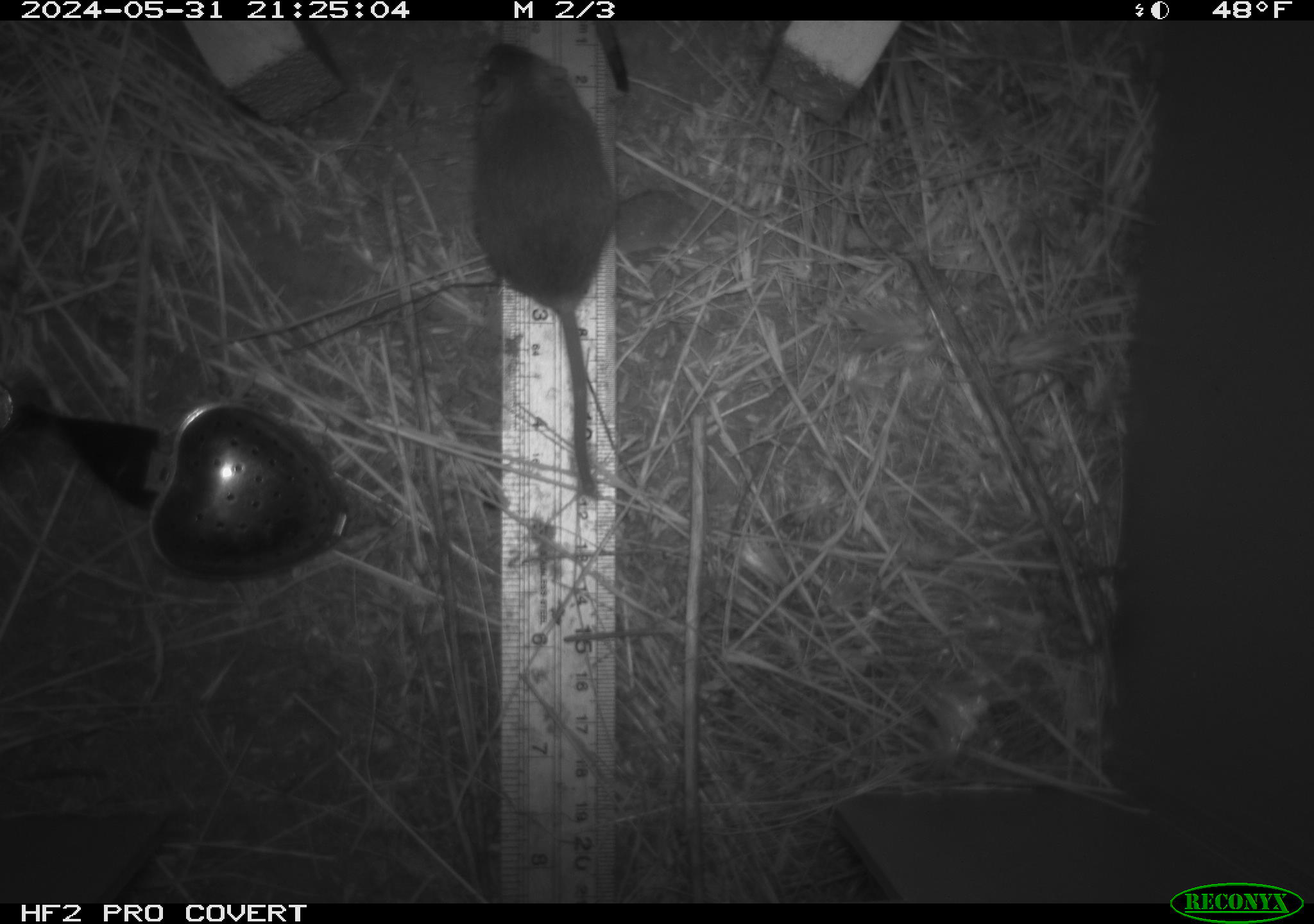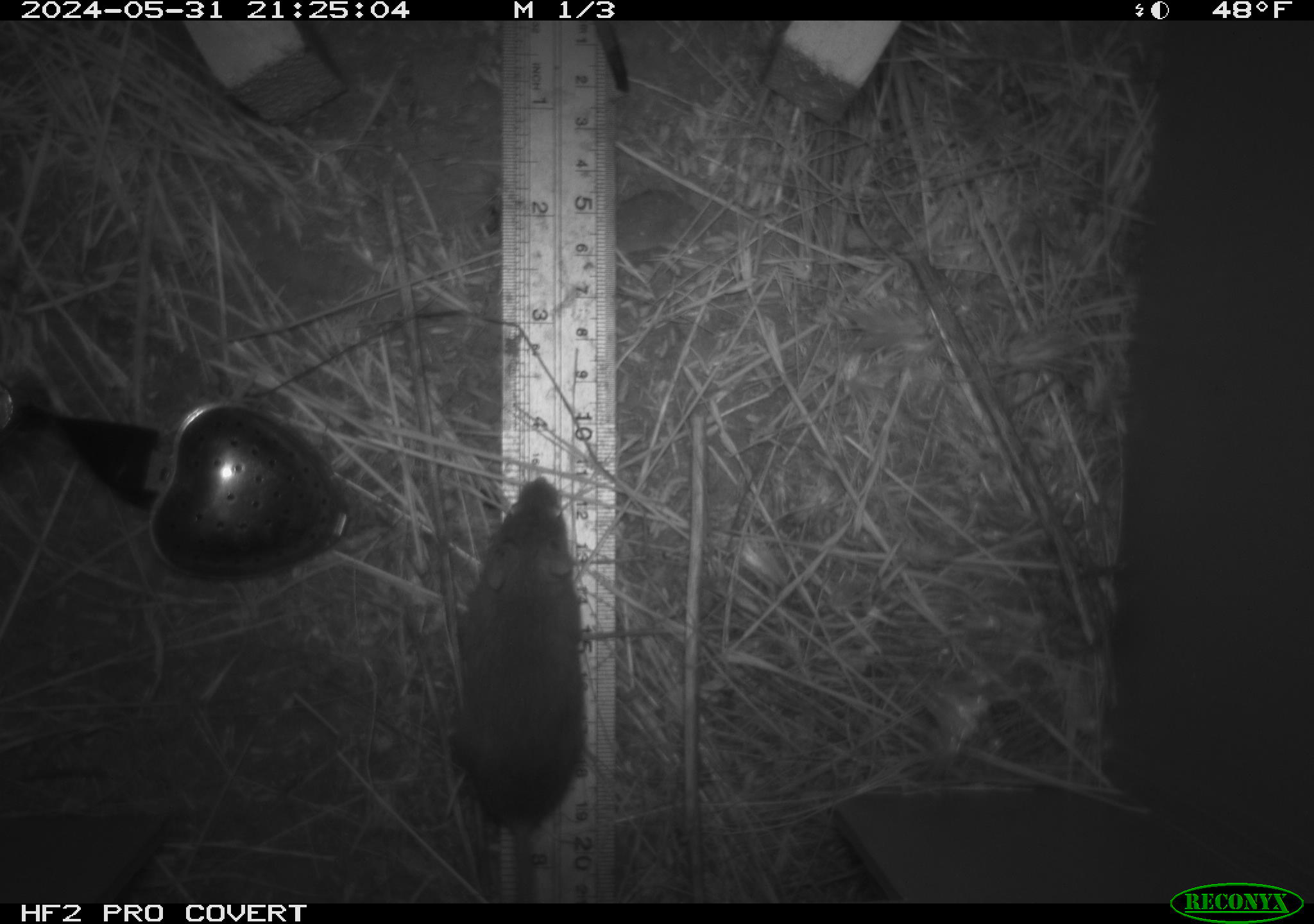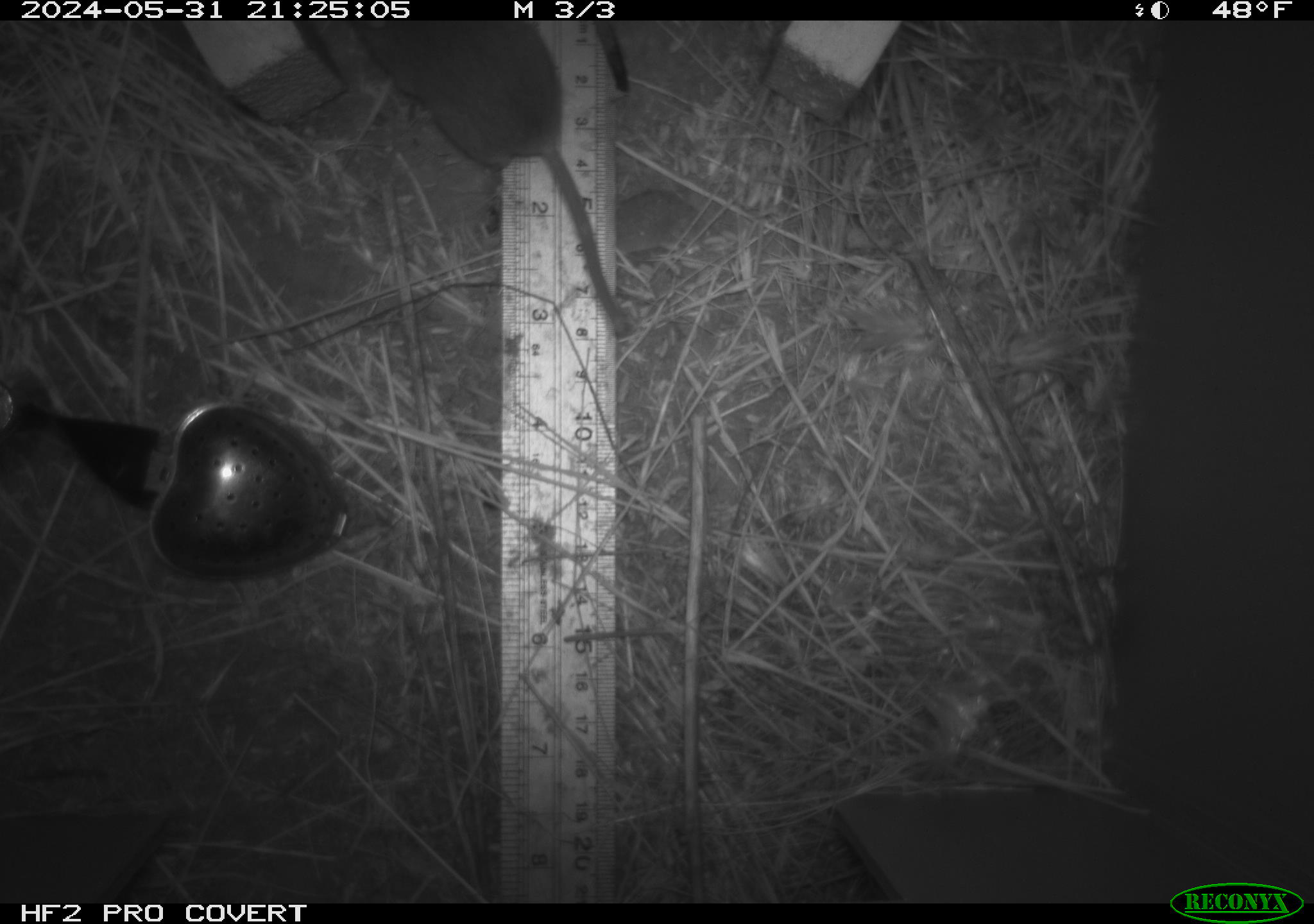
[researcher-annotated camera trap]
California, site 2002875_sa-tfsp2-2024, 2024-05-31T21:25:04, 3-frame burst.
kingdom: Animalia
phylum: Chordata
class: Mammalia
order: Rodentia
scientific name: Rodentia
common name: mouse species